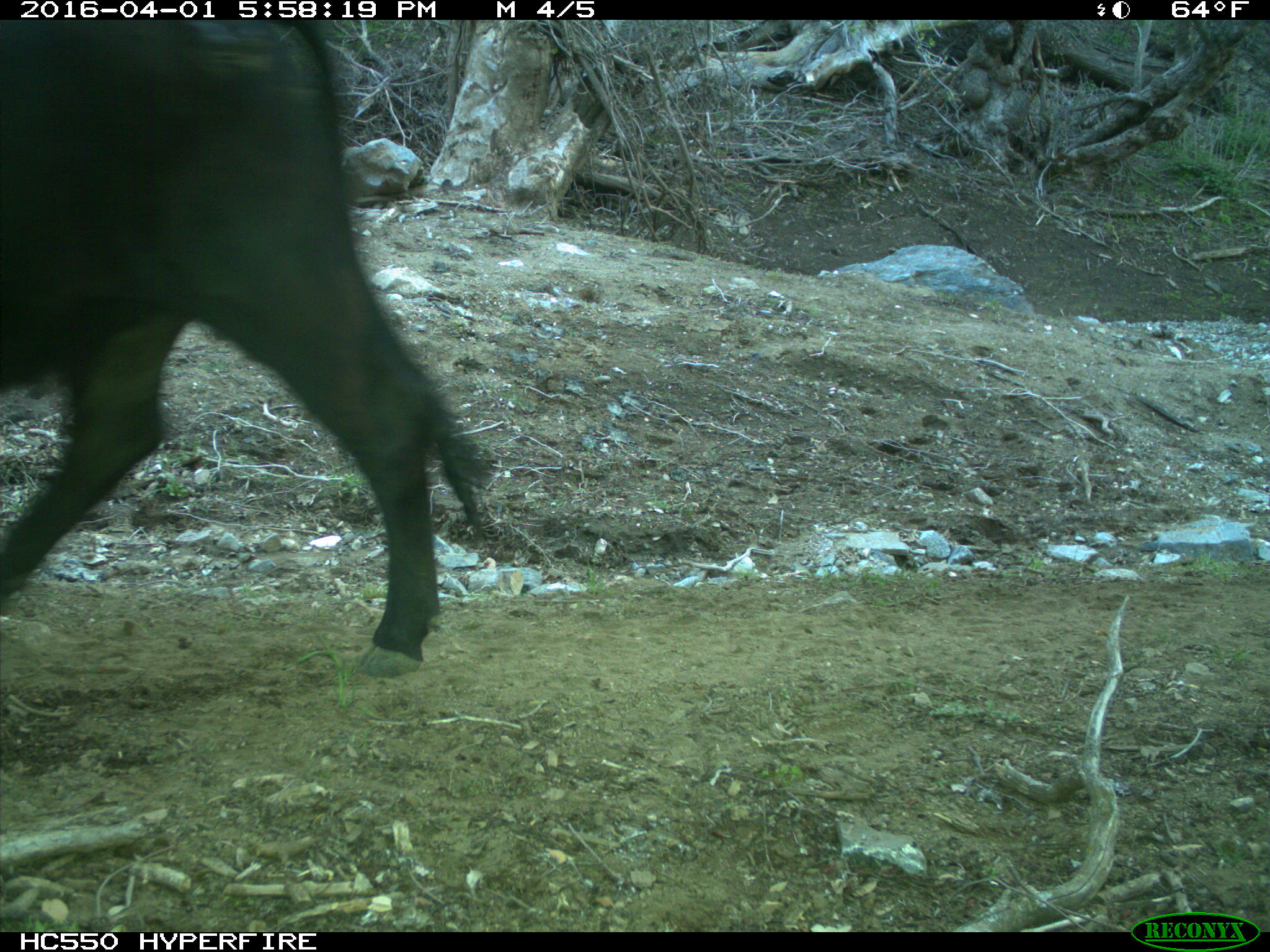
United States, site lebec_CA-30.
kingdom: Animalia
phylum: Chordata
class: Mammalia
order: Artiodactyla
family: Bovidae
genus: Bos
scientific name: Bos taurus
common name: domestic cow